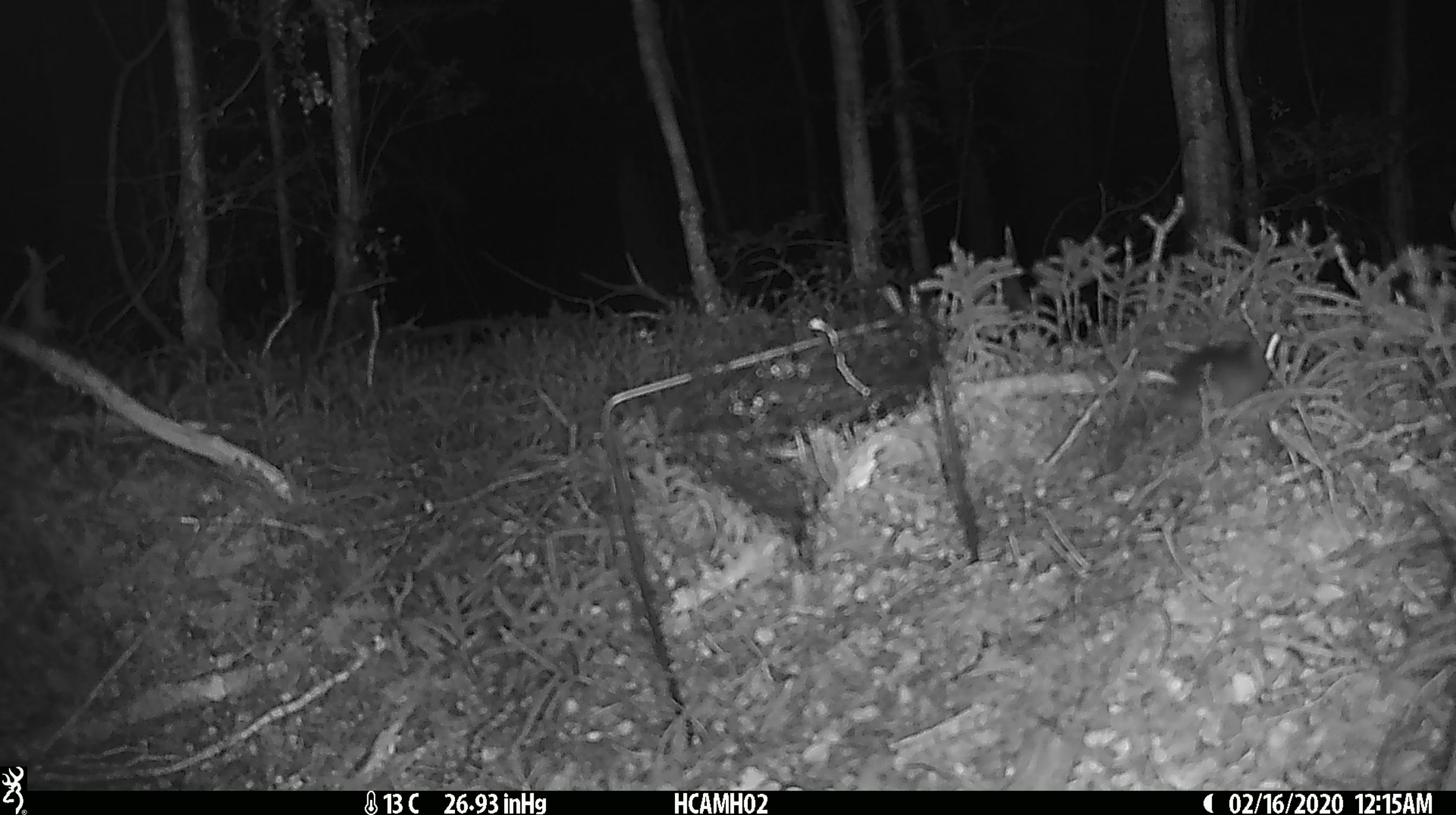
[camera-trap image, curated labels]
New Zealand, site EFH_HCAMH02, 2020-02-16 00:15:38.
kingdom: Animalia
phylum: Chordata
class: Mammalia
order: Rodentia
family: Muridae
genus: Mus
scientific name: Mus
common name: mouse